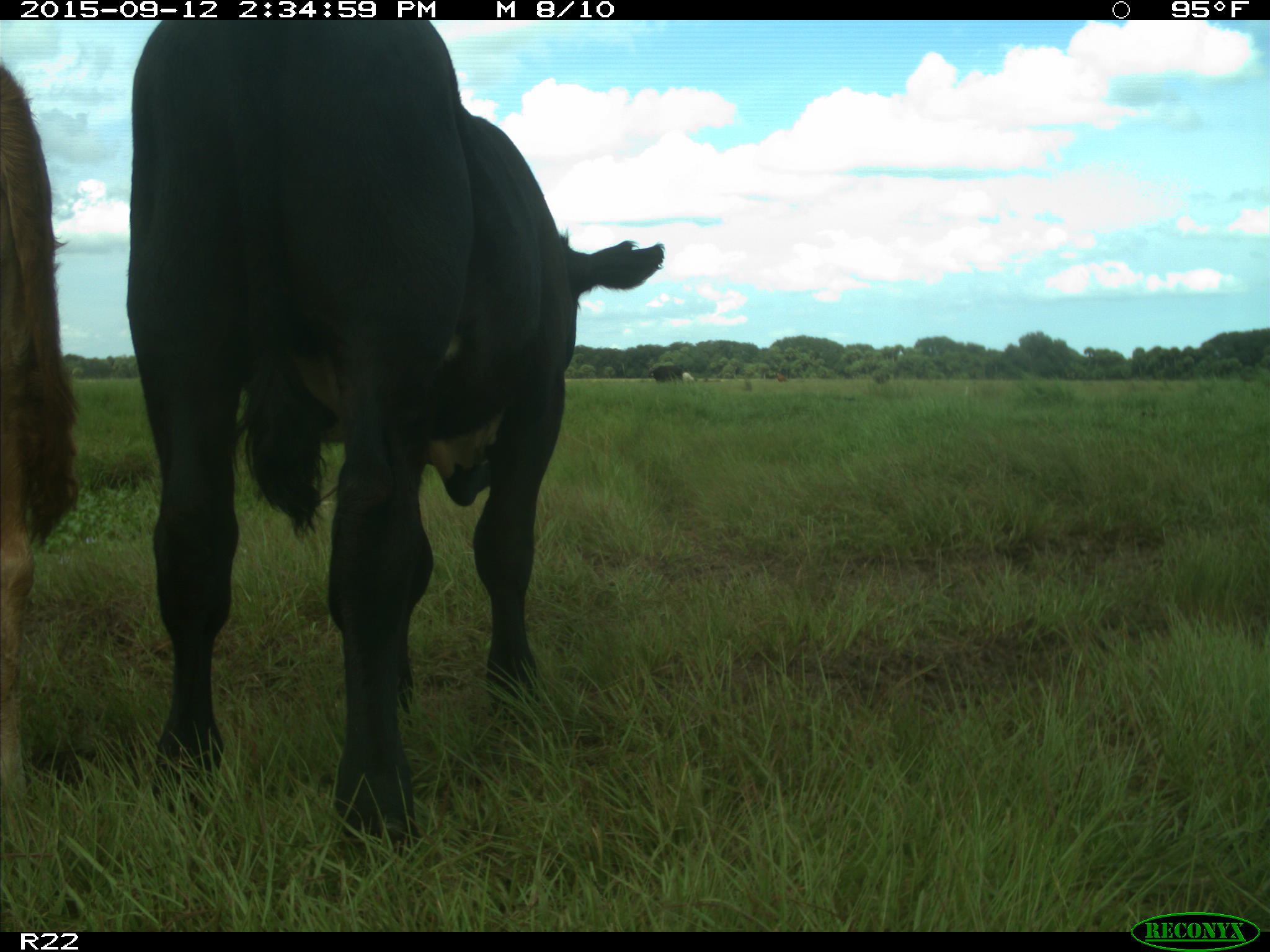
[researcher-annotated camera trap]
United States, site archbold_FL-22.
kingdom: Animalia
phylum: Chordata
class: Mammalia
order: Artiodactyla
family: Bovidae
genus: Bos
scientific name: Bos taurus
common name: domestic cow